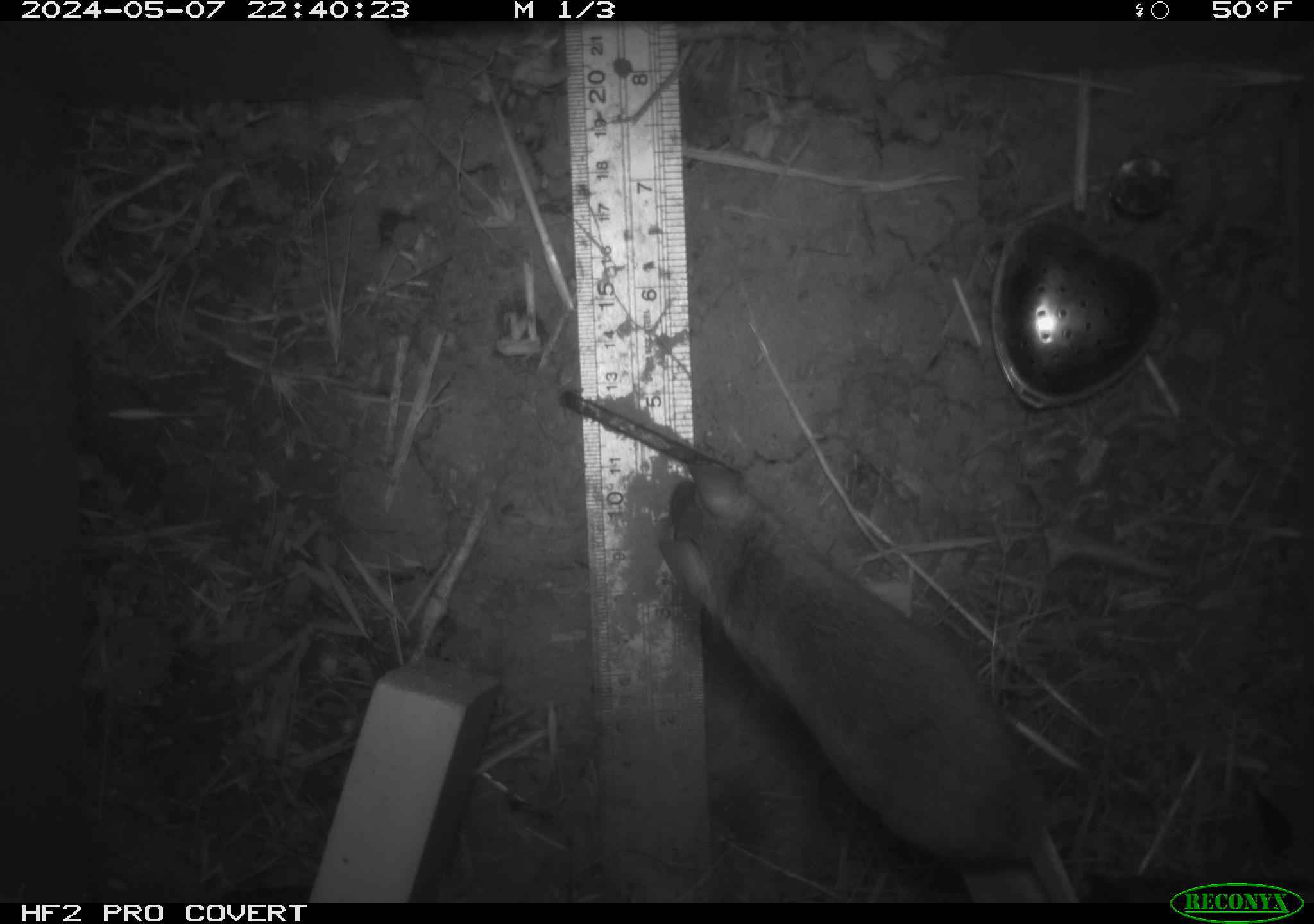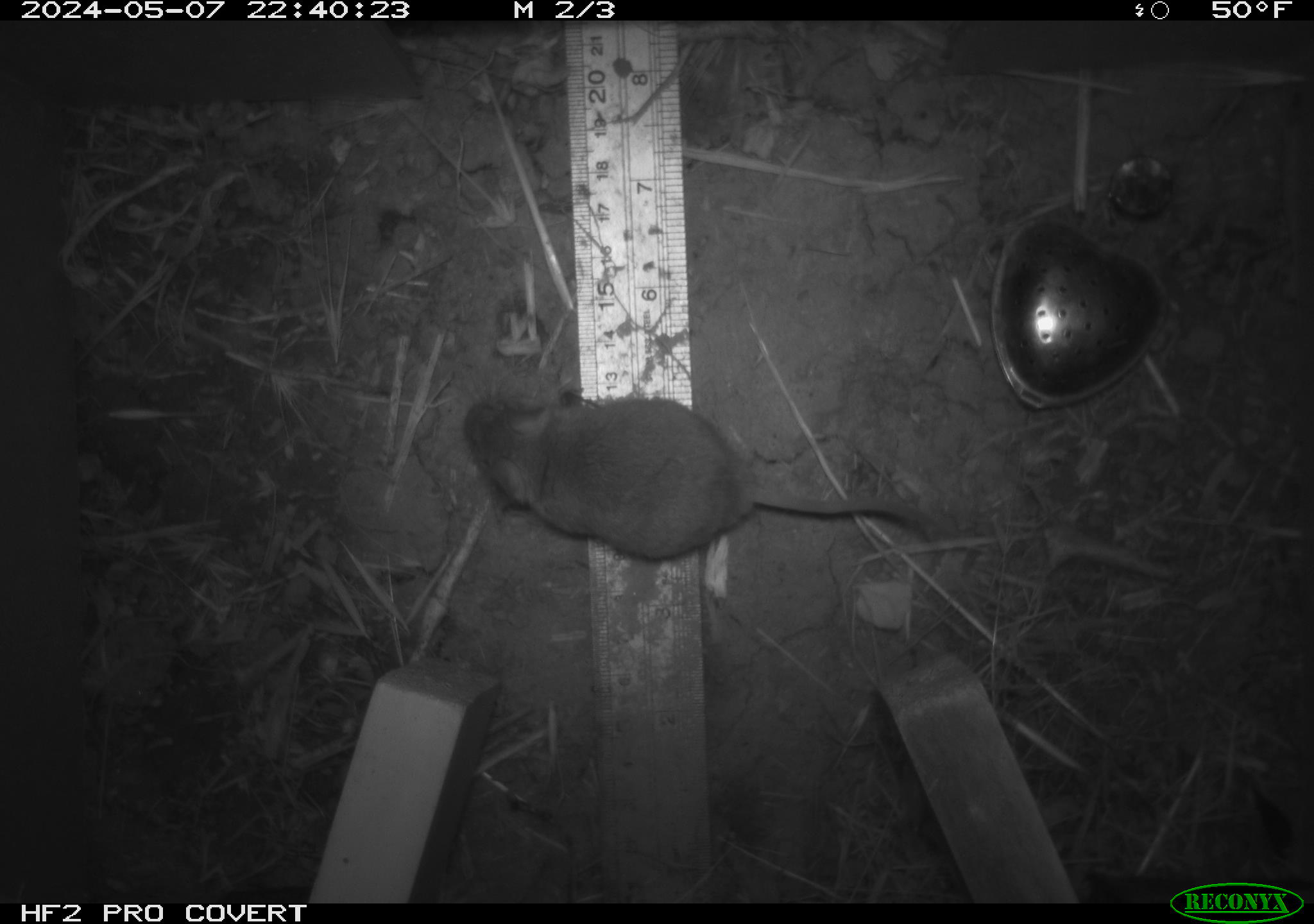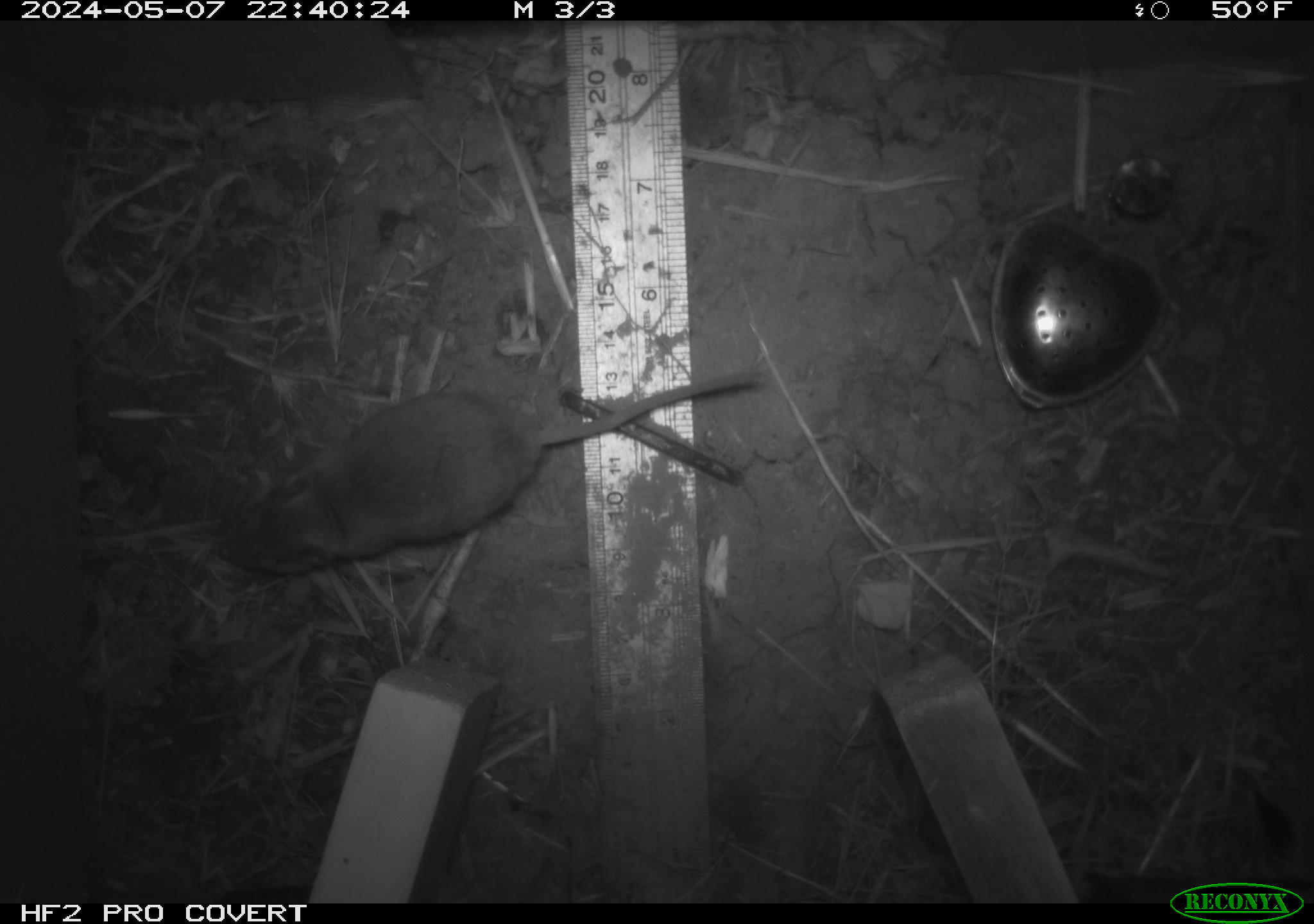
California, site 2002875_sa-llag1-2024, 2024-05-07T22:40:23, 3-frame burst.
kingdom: Animalia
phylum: Chordata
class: Mammalia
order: Rodentia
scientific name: Rodentia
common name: mouse species